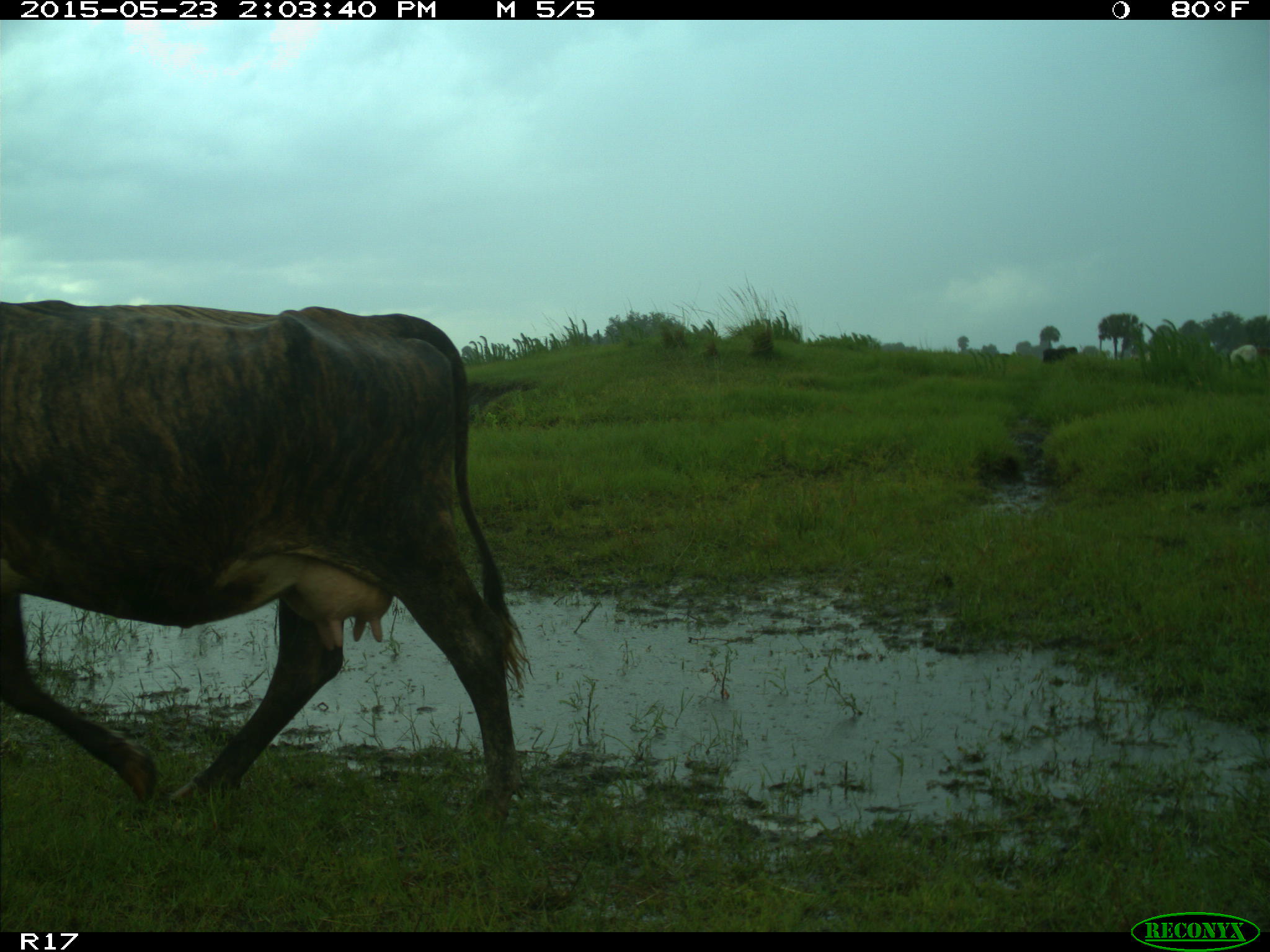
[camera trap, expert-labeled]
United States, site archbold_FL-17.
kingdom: Animalia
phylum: Chordata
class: Mammalia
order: Artiodactyla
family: Bovidae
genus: Bos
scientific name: Bos taurus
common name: domestic cow